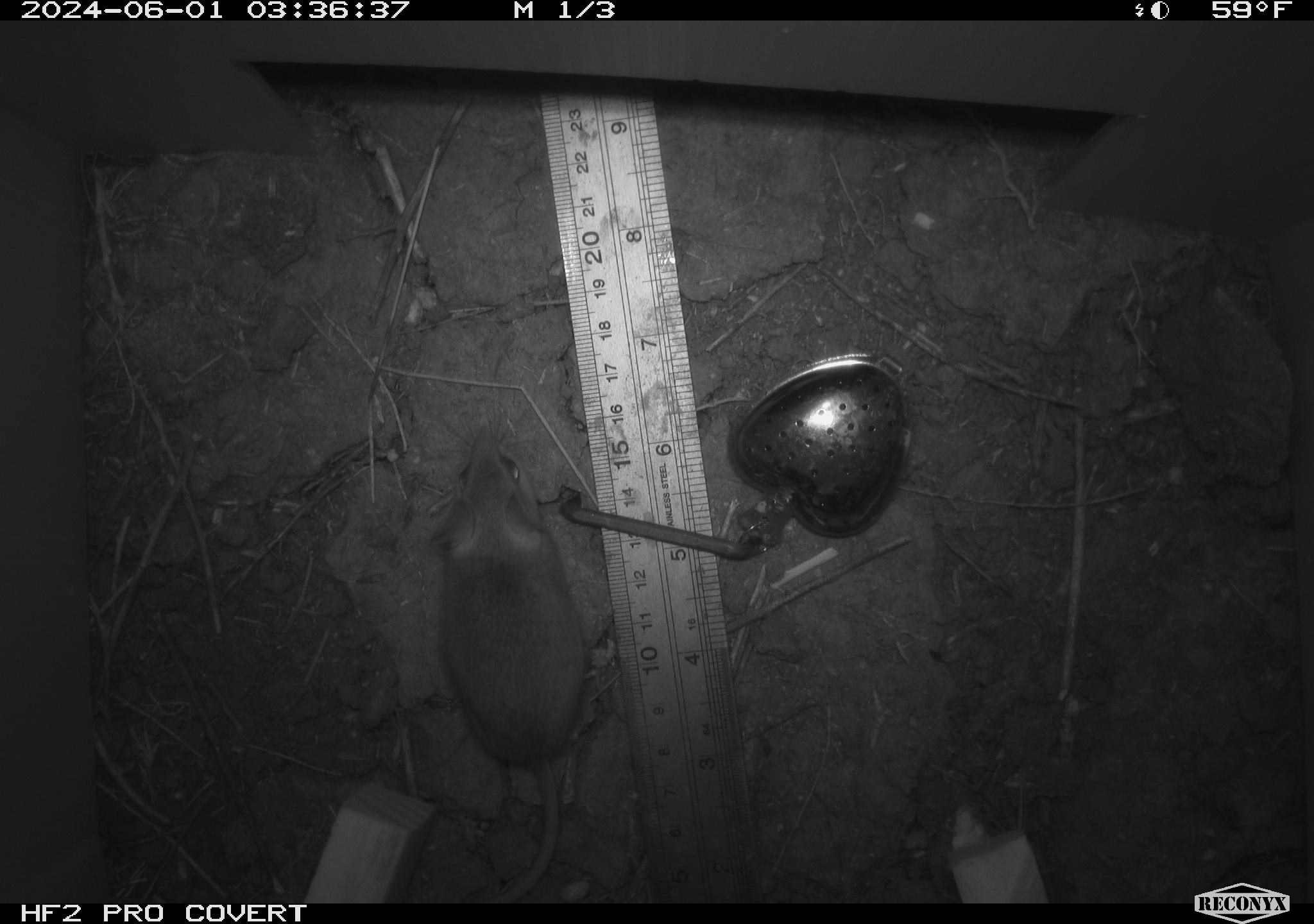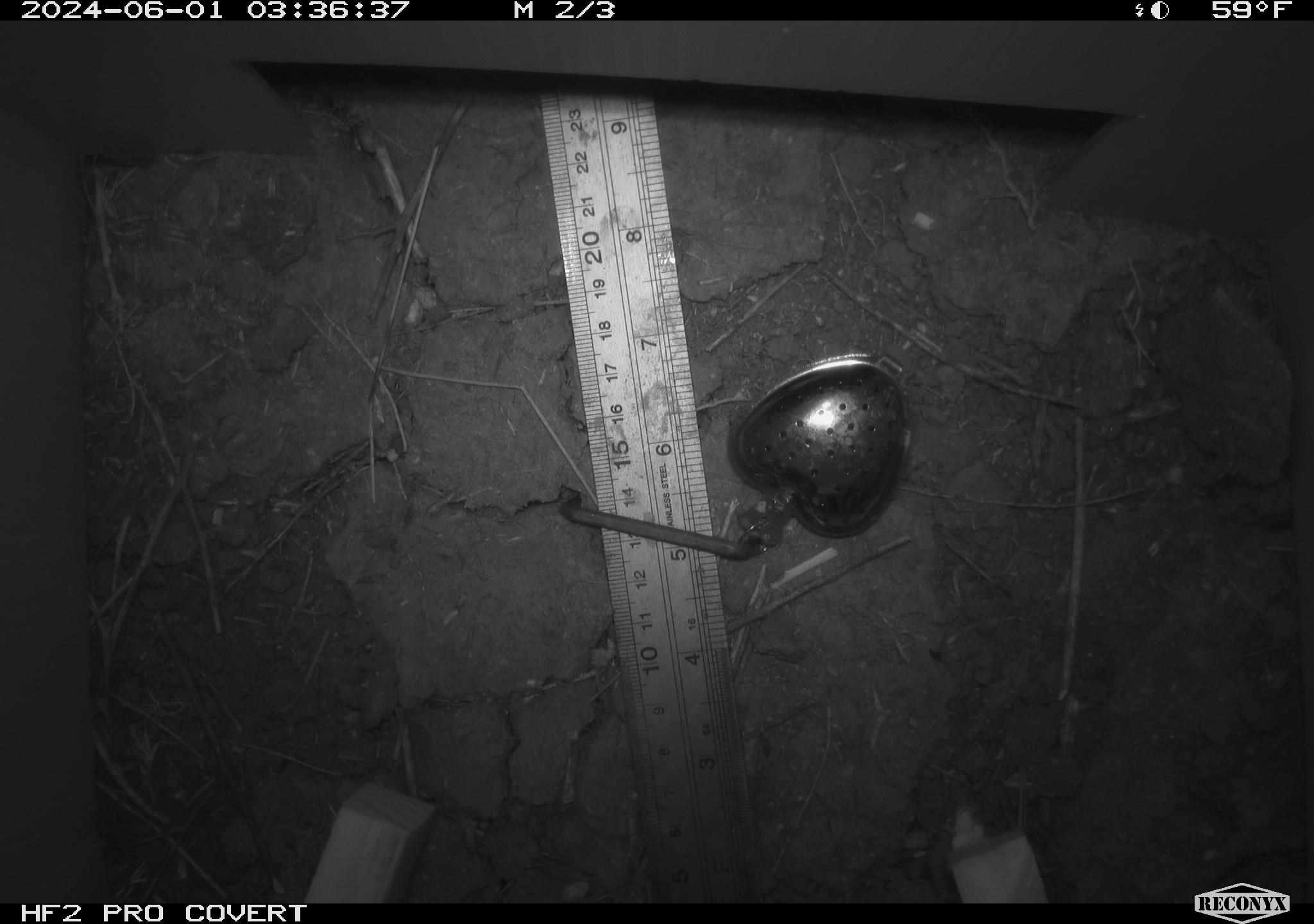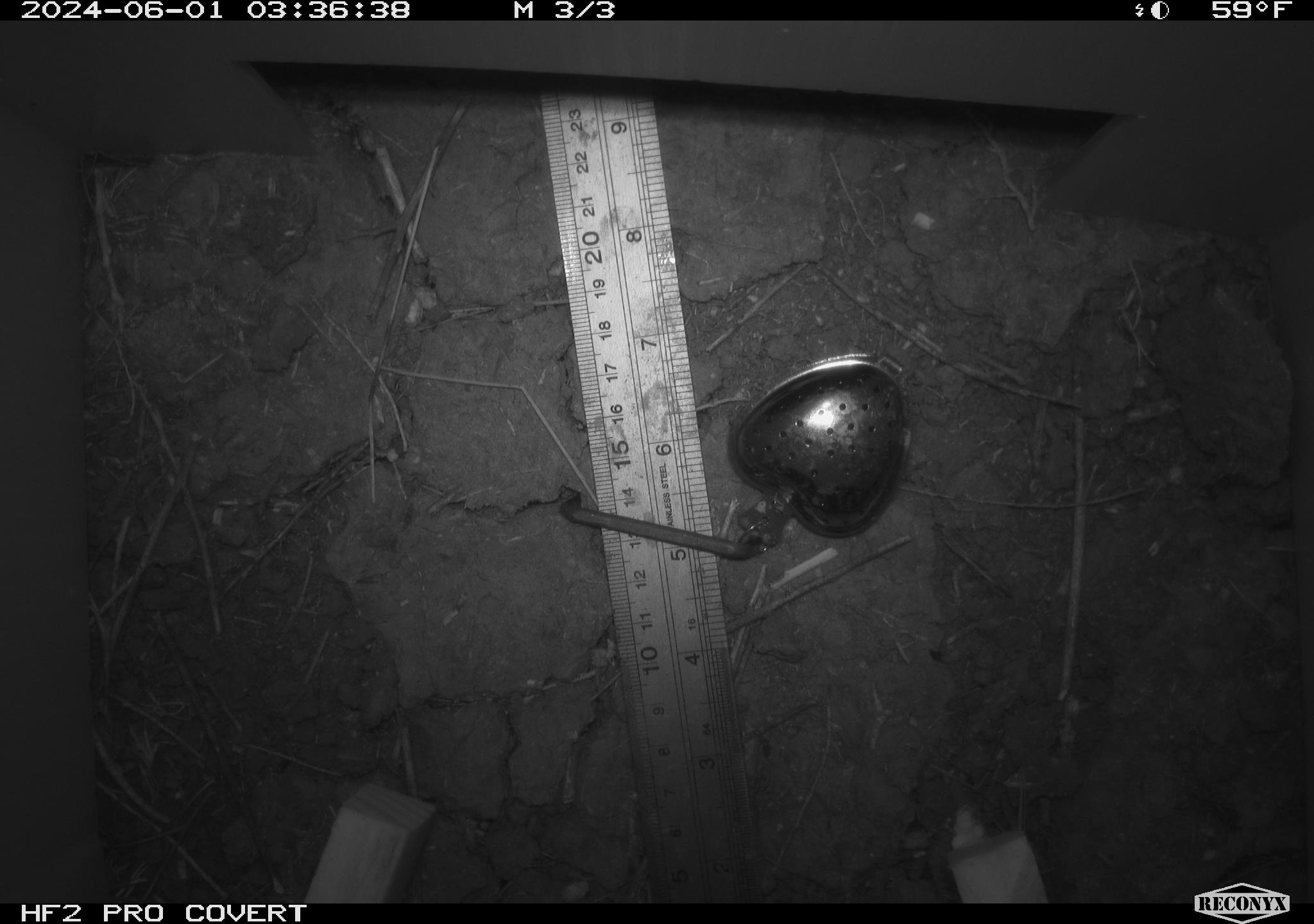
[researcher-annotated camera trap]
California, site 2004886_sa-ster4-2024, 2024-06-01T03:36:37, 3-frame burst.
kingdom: Animalia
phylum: Chordata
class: Mammalia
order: Rodentia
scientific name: Rodentia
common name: mouse species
Mouse species (Rodentia).